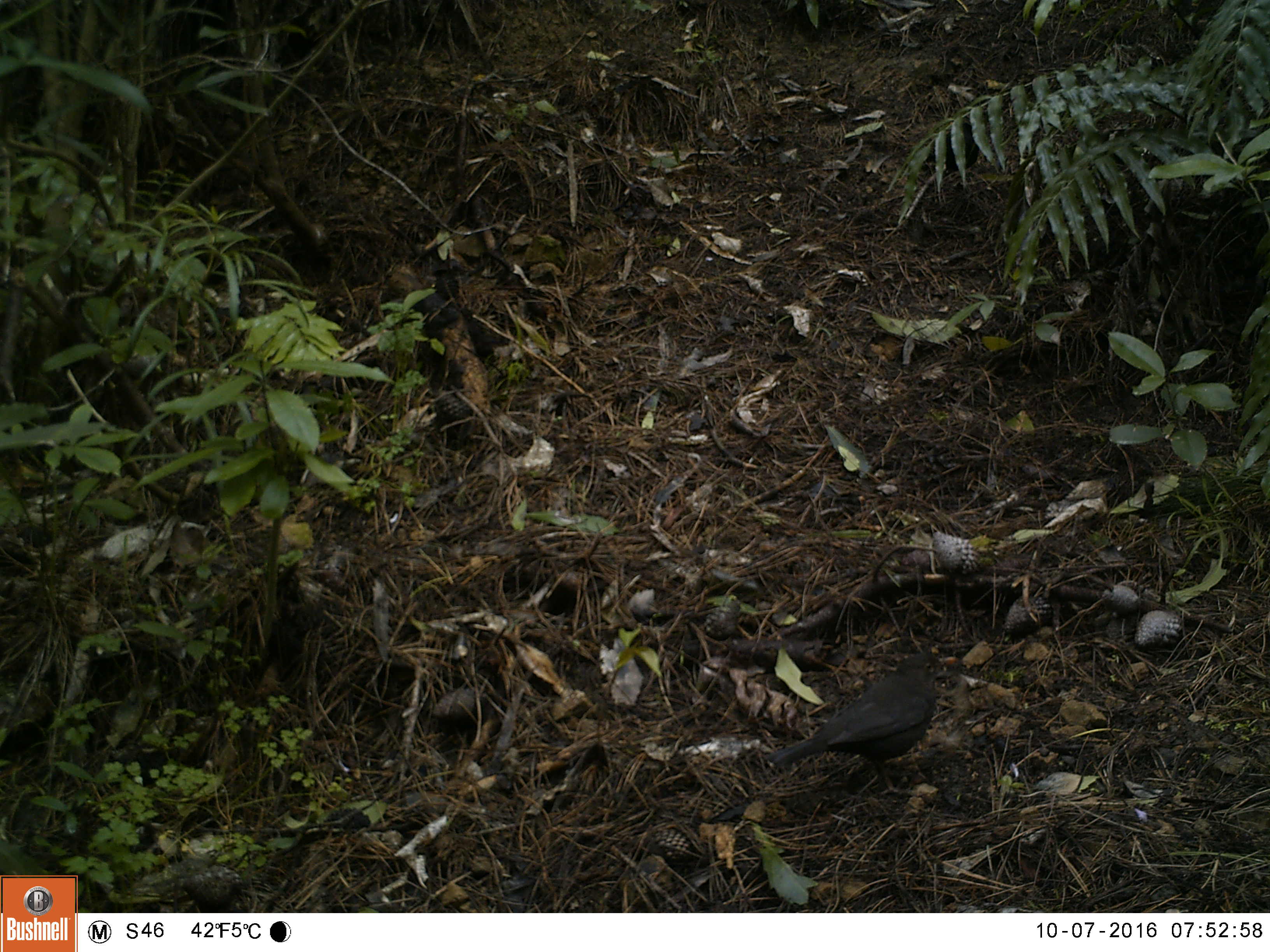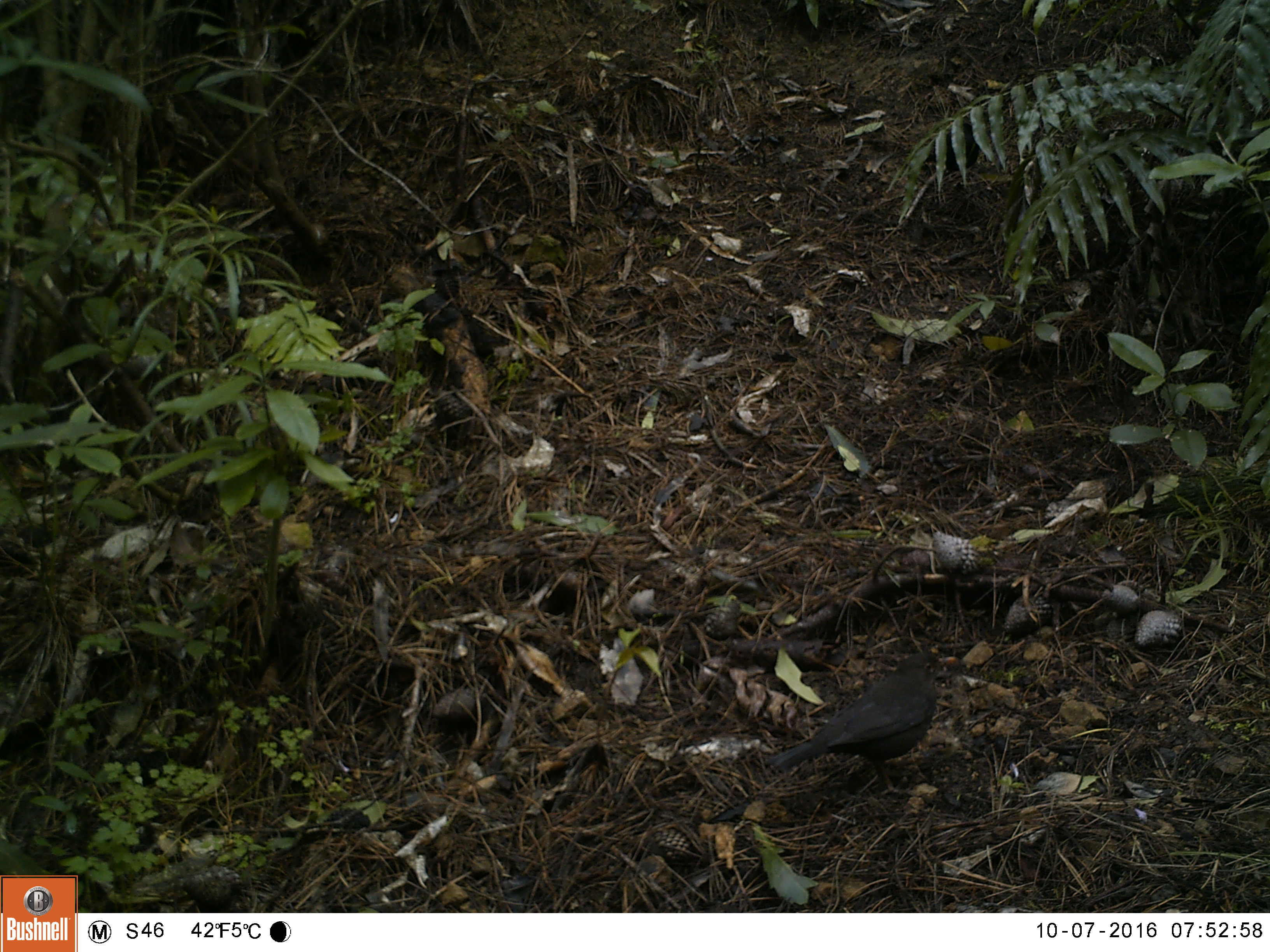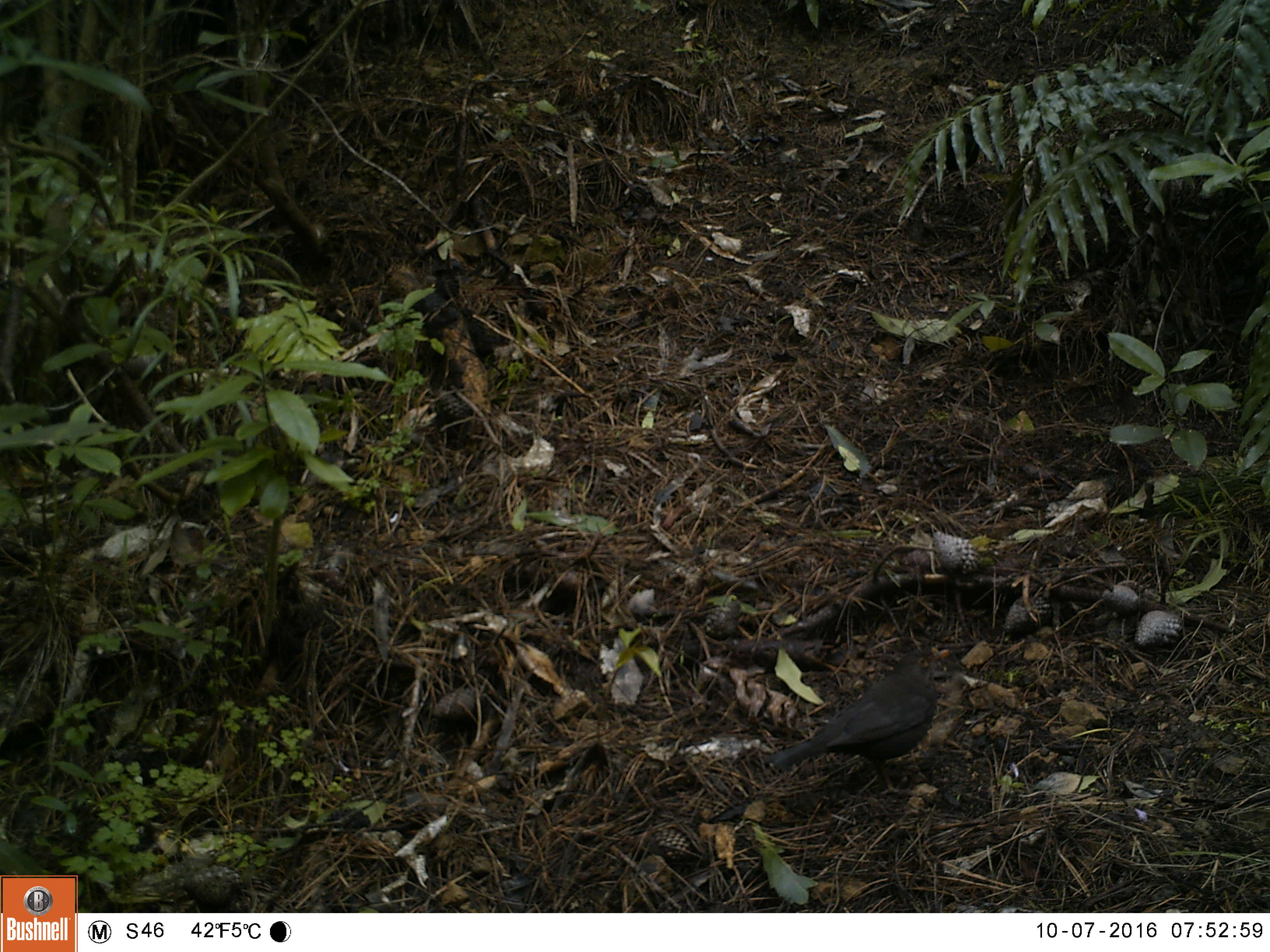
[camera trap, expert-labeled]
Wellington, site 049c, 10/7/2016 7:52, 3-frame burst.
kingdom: Animalia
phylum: Chordata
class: Aves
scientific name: Aves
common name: bird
Bird (Aves).